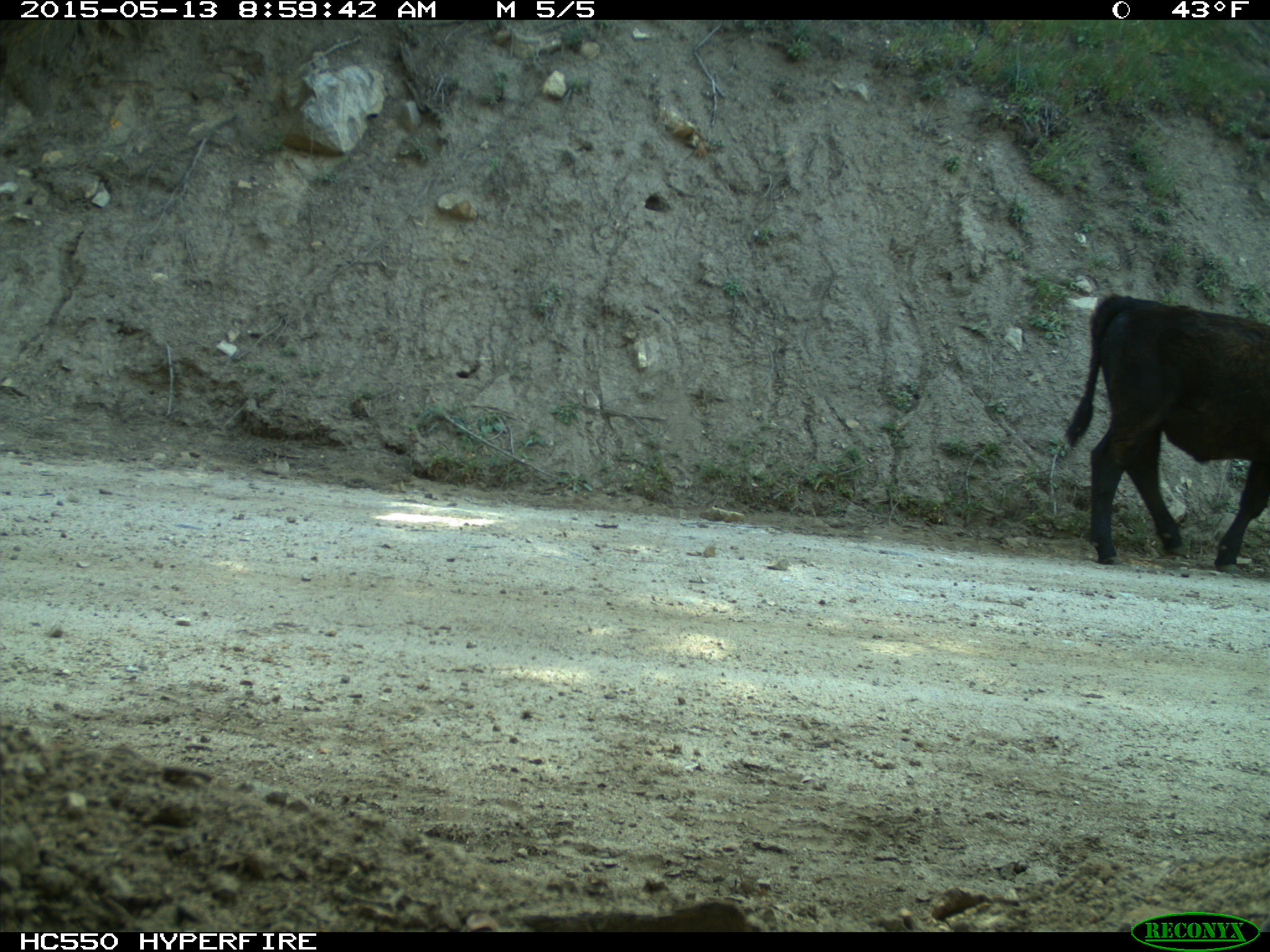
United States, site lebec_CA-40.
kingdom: Animalia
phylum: Chordata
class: Mammalia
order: Artiodactyla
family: Bovidae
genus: Bos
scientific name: Bos taurus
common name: domestic cow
Bos taurus (domestic cow).